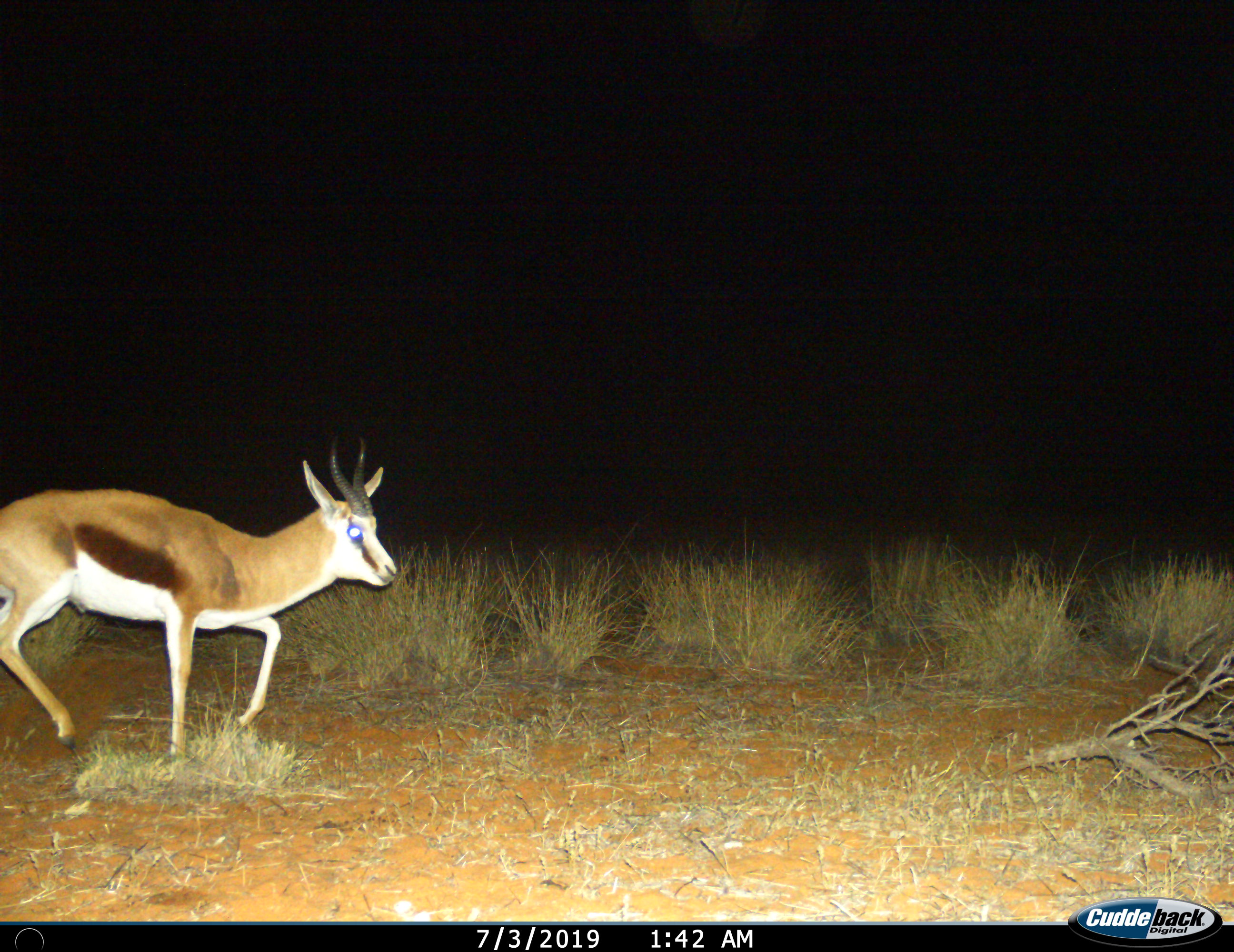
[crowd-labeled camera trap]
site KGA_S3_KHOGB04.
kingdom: Animalia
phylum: Chordata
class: Mammalia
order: Artiodactyla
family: Bovidae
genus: Antidorcas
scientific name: Antidorcas marsupialis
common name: springbok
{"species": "springbok (Antidorcas marsupialis)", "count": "1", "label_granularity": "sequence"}